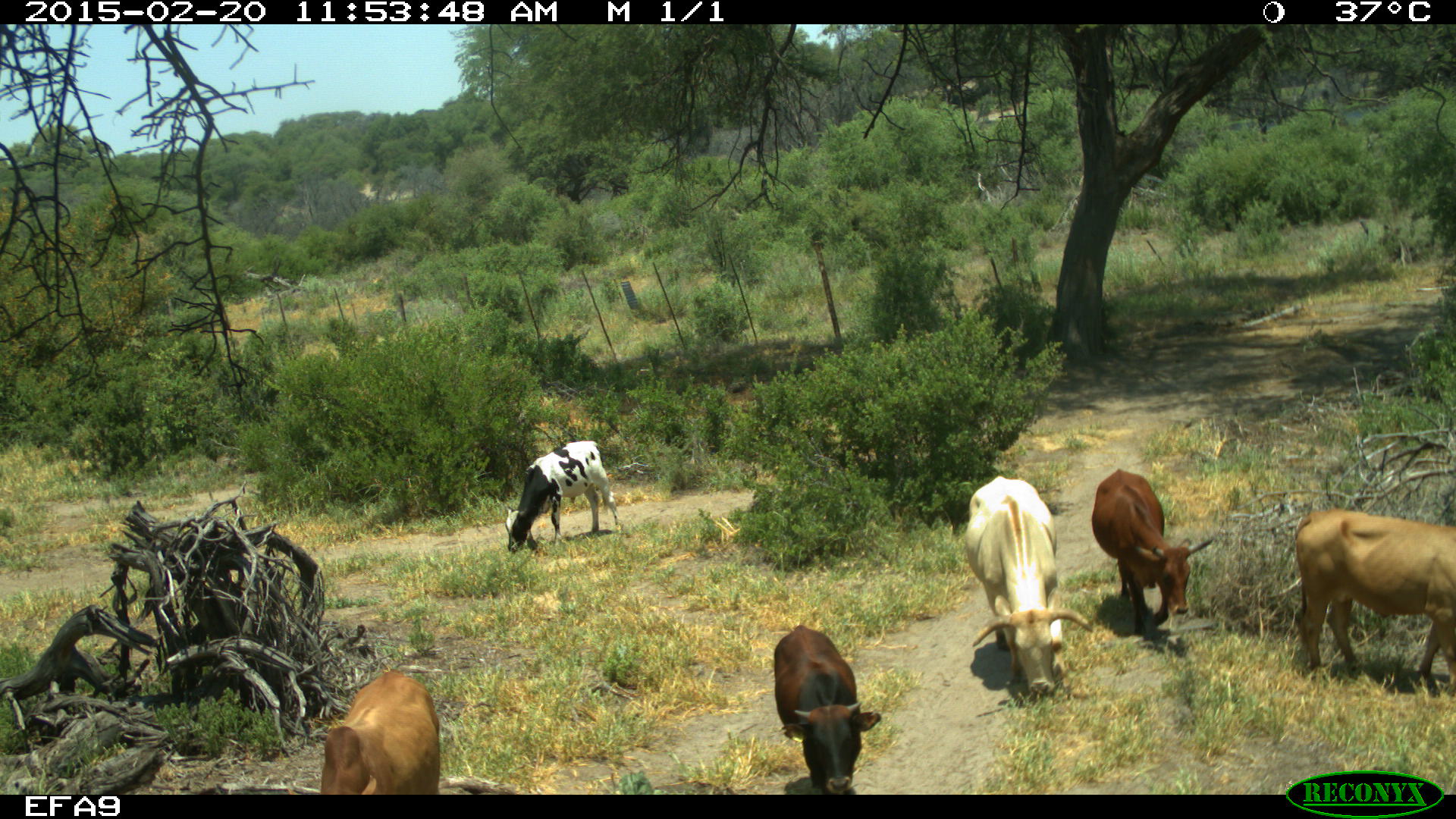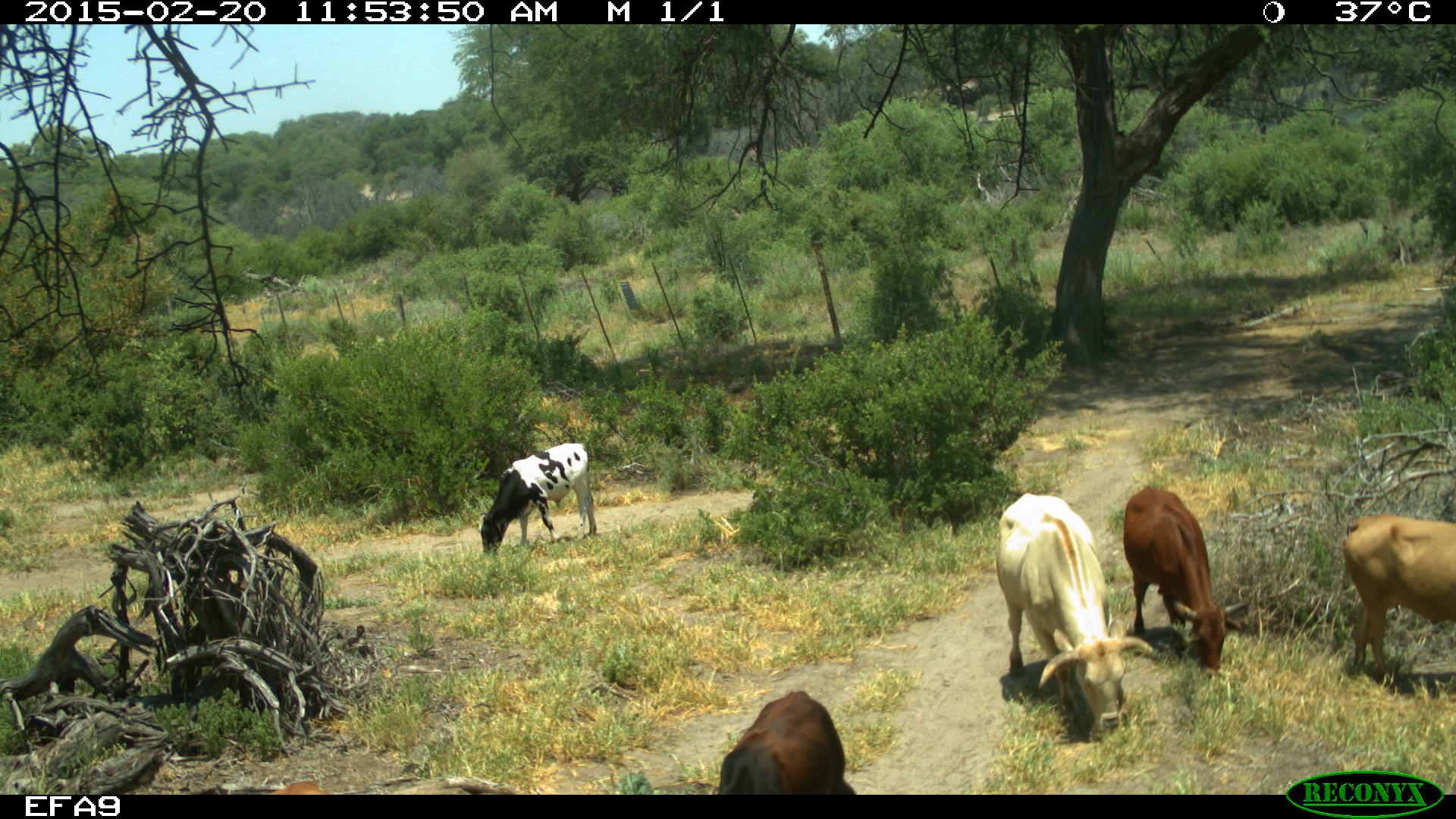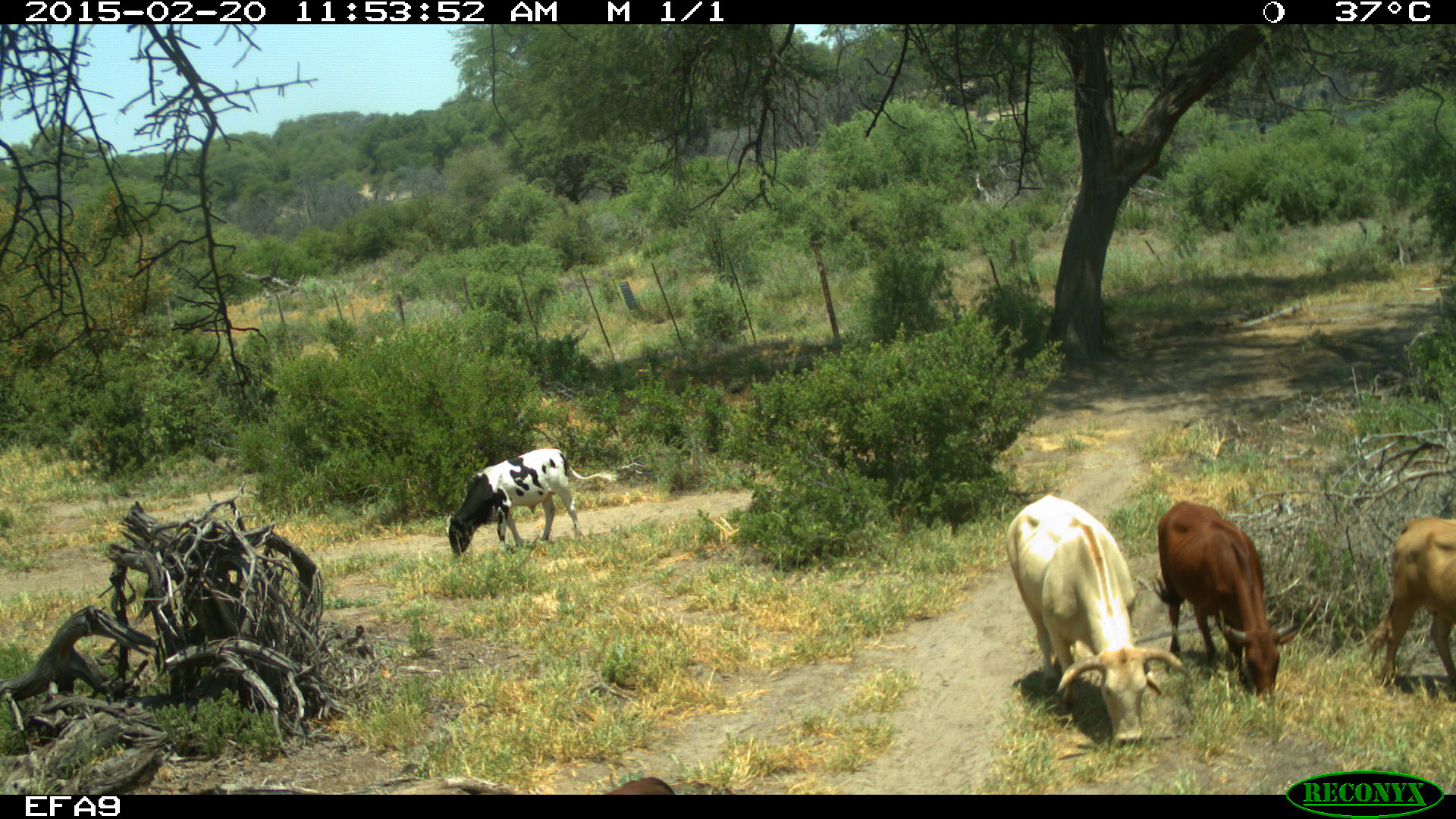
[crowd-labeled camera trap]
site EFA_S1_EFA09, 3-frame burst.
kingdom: Animalia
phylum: Chordata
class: Mammalia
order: Artiodactyla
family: Bovidae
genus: Bos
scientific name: Bos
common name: cattle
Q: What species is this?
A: Cattle (Bos).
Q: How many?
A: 6.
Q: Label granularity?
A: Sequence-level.